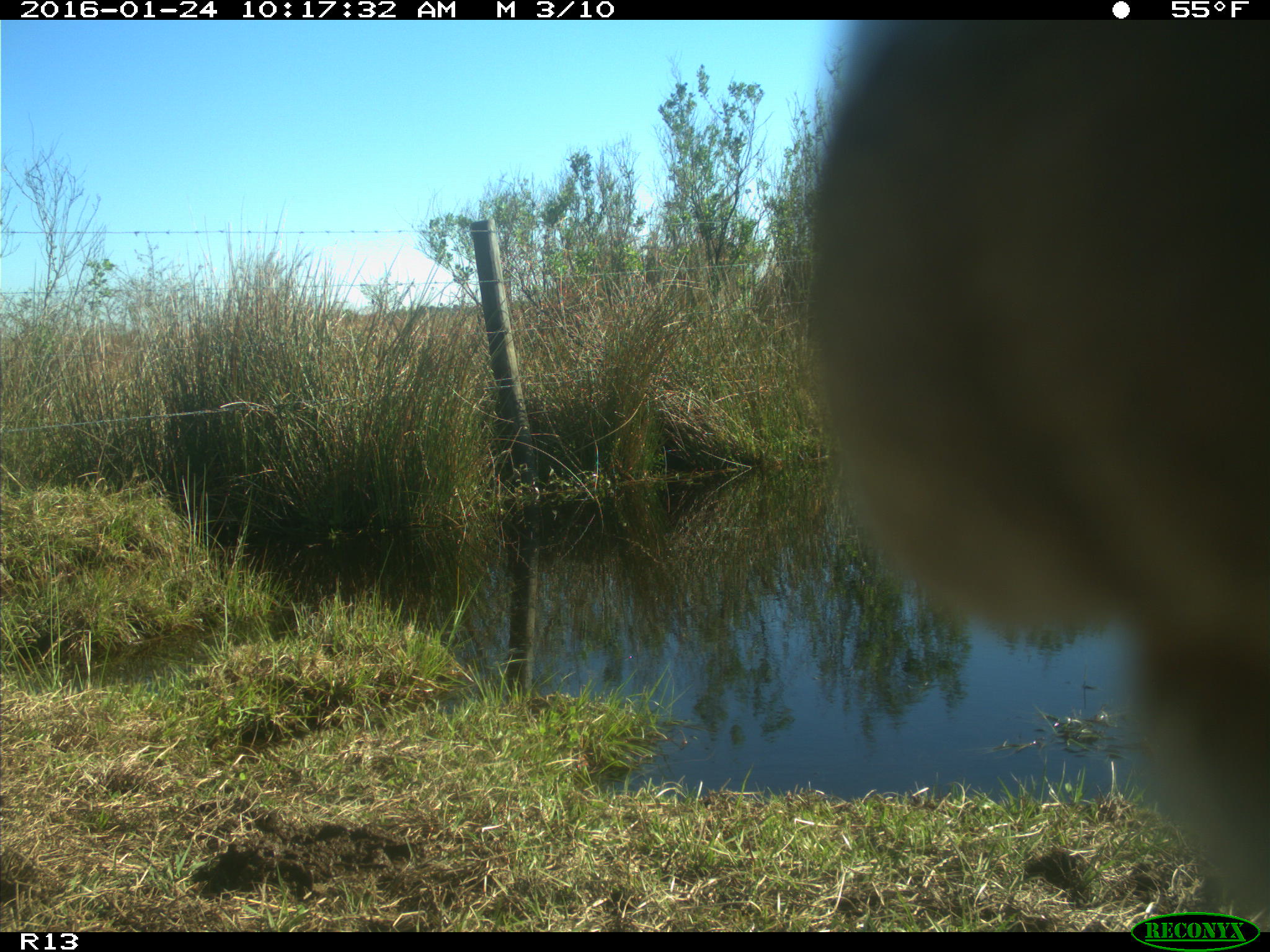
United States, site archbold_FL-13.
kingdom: Animalia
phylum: Chordata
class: Mammalia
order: Artiodactyla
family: Bovidae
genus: Bos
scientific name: Bos taurus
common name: domestic cow